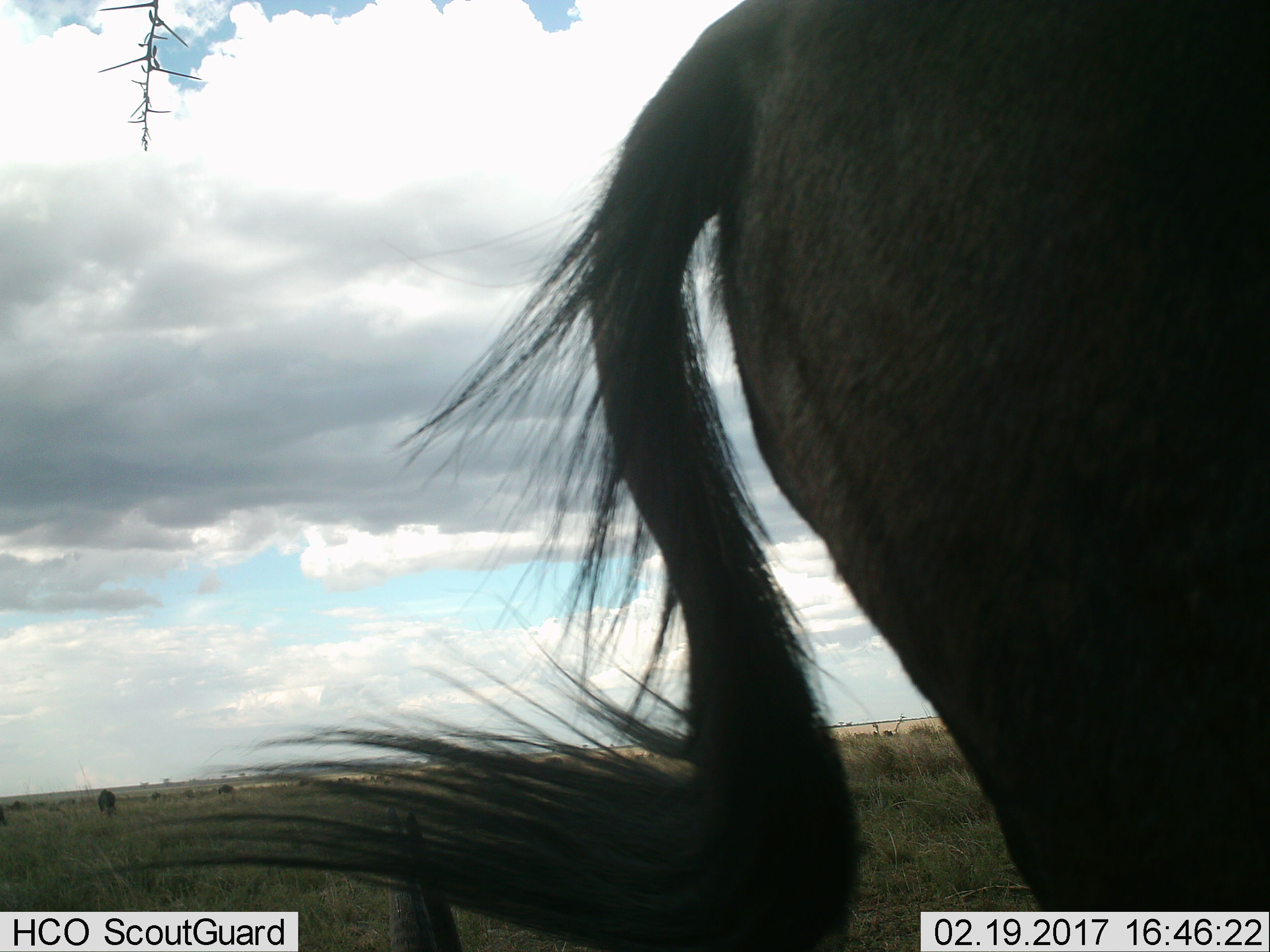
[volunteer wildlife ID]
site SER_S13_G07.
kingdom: Animalia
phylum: Chordata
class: Mammalia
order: Artiodactyla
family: Bovidae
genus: Connochaetes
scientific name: Connochaetes taurinus taurinus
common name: blue wildebeest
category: wildebeestblue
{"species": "wildebeestblue (blue wildebeest) (Connochaetes taurinus taurinus)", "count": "1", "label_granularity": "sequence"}